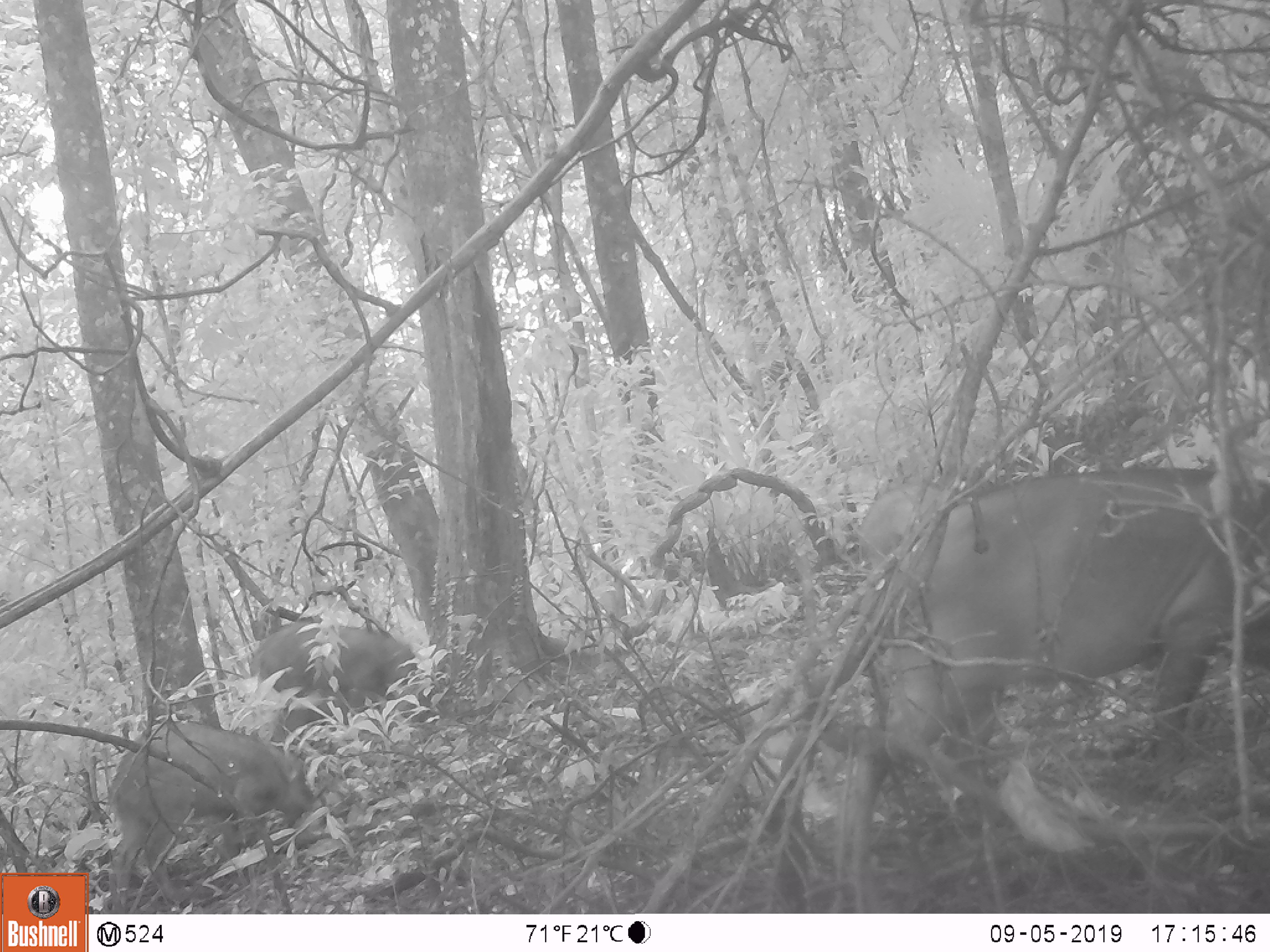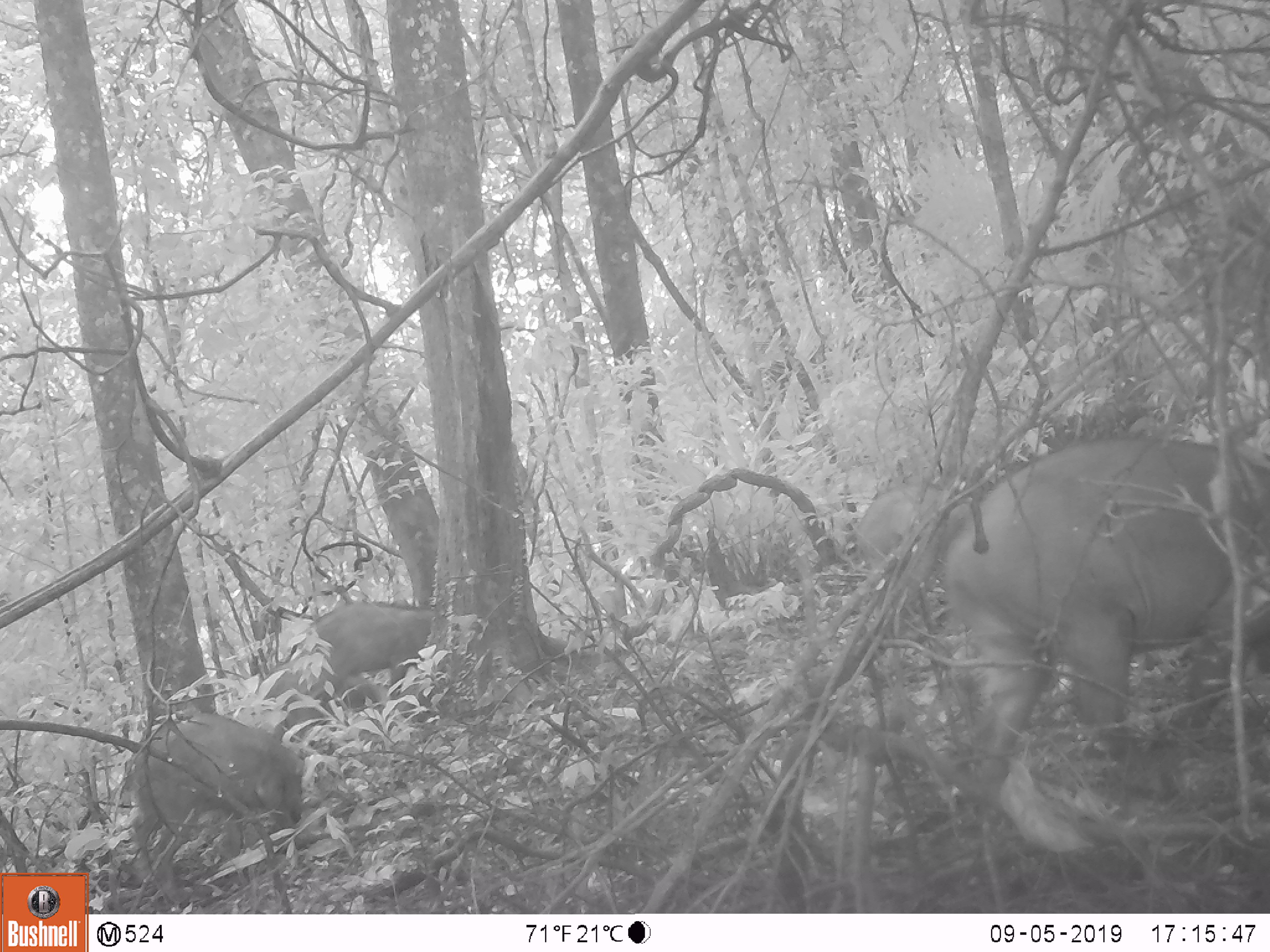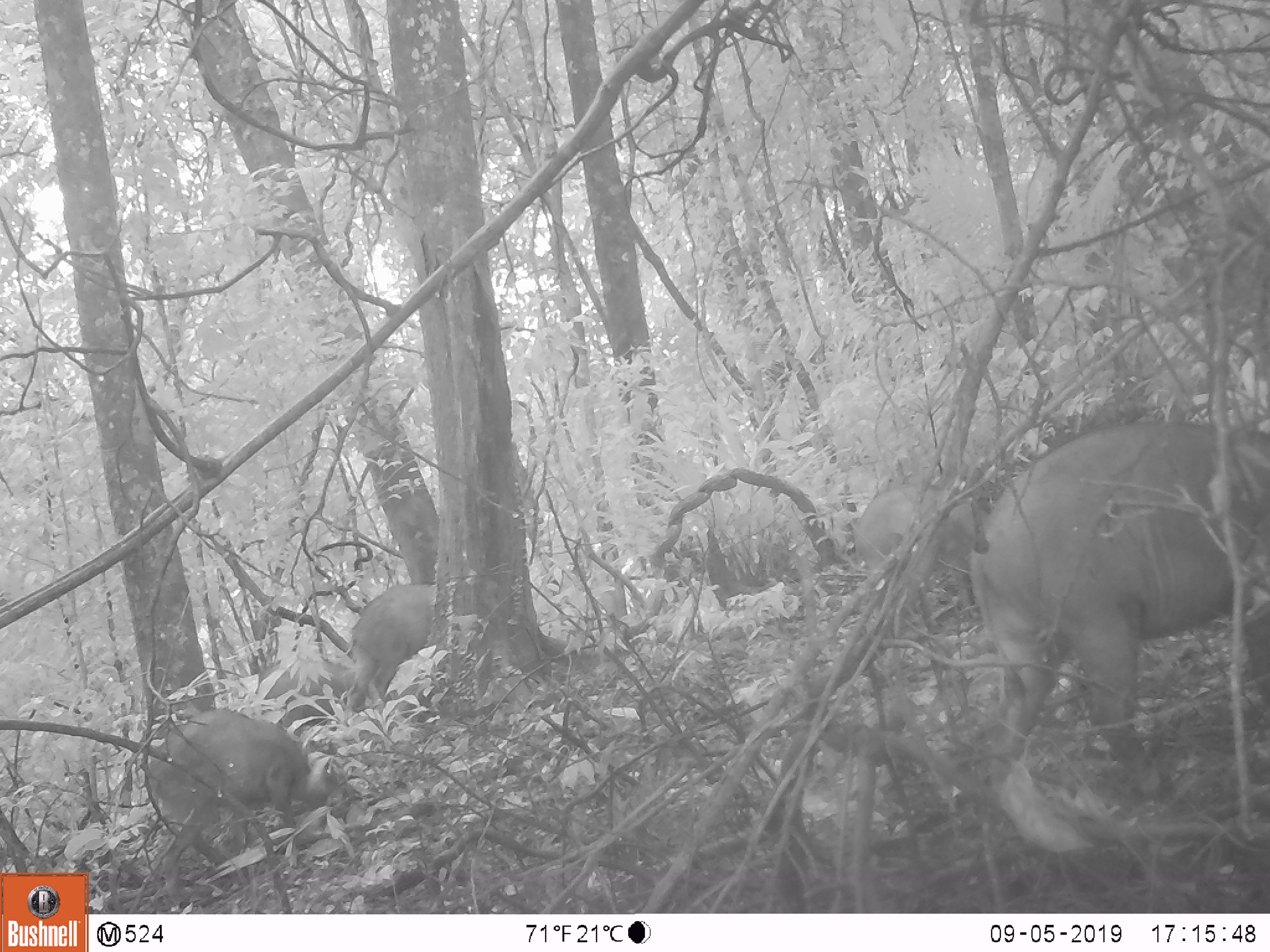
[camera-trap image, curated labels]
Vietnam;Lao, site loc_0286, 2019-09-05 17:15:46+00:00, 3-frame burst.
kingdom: Animalia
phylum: Chordata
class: Mammalia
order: Artiodactyla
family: Suidae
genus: Sus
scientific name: Sus scrofa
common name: eurasian wild pig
Eurasian wild pig (Sus scrofa). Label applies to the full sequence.